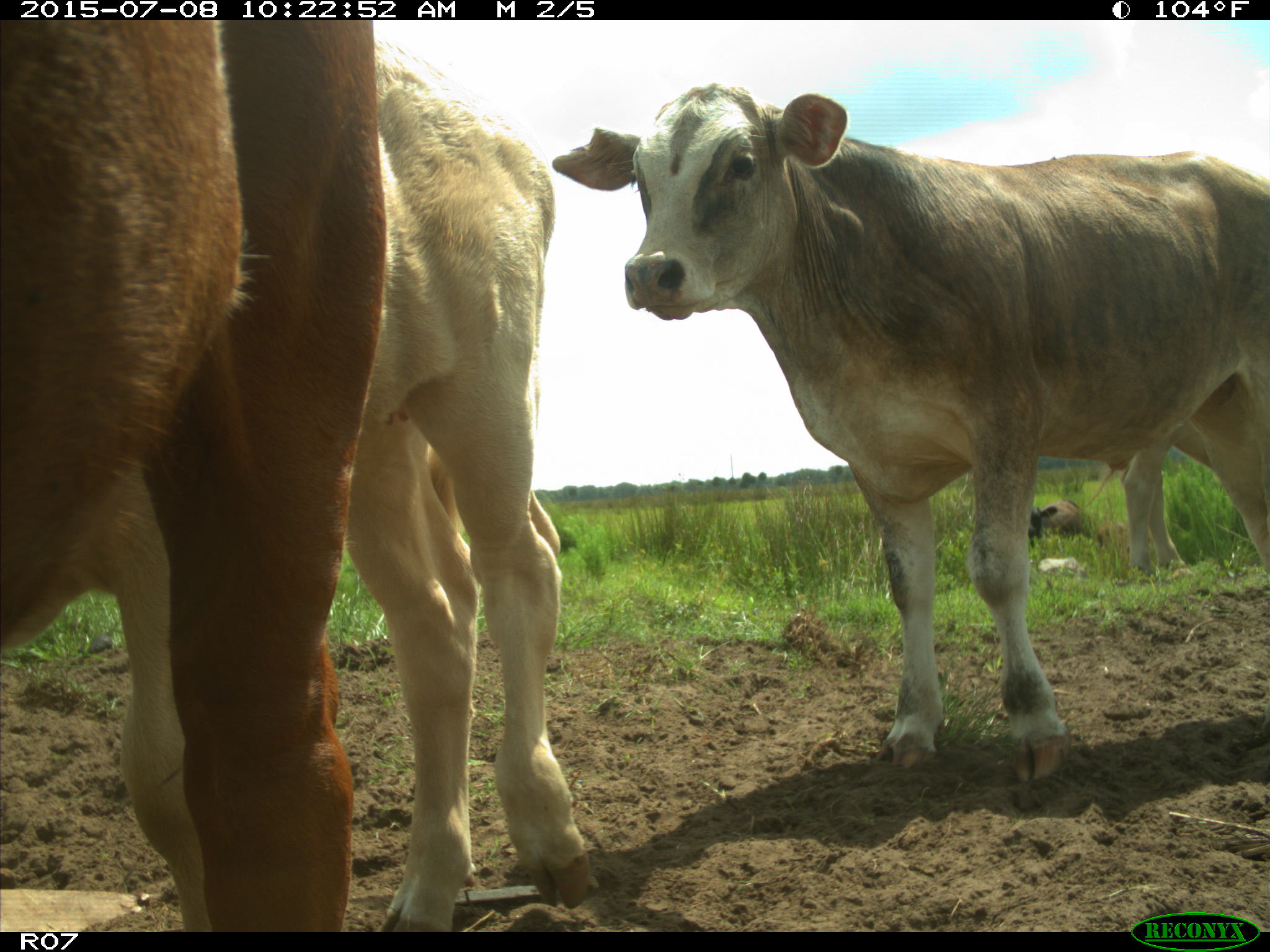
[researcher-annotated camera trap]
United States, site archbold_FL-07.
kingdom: Animalia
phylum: Chordata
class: Mammalia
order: Artiodactyla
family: Bovidae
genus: Bos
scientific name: Bos taurus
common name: domestic cow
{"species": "Bos taurus (domestic cow)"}